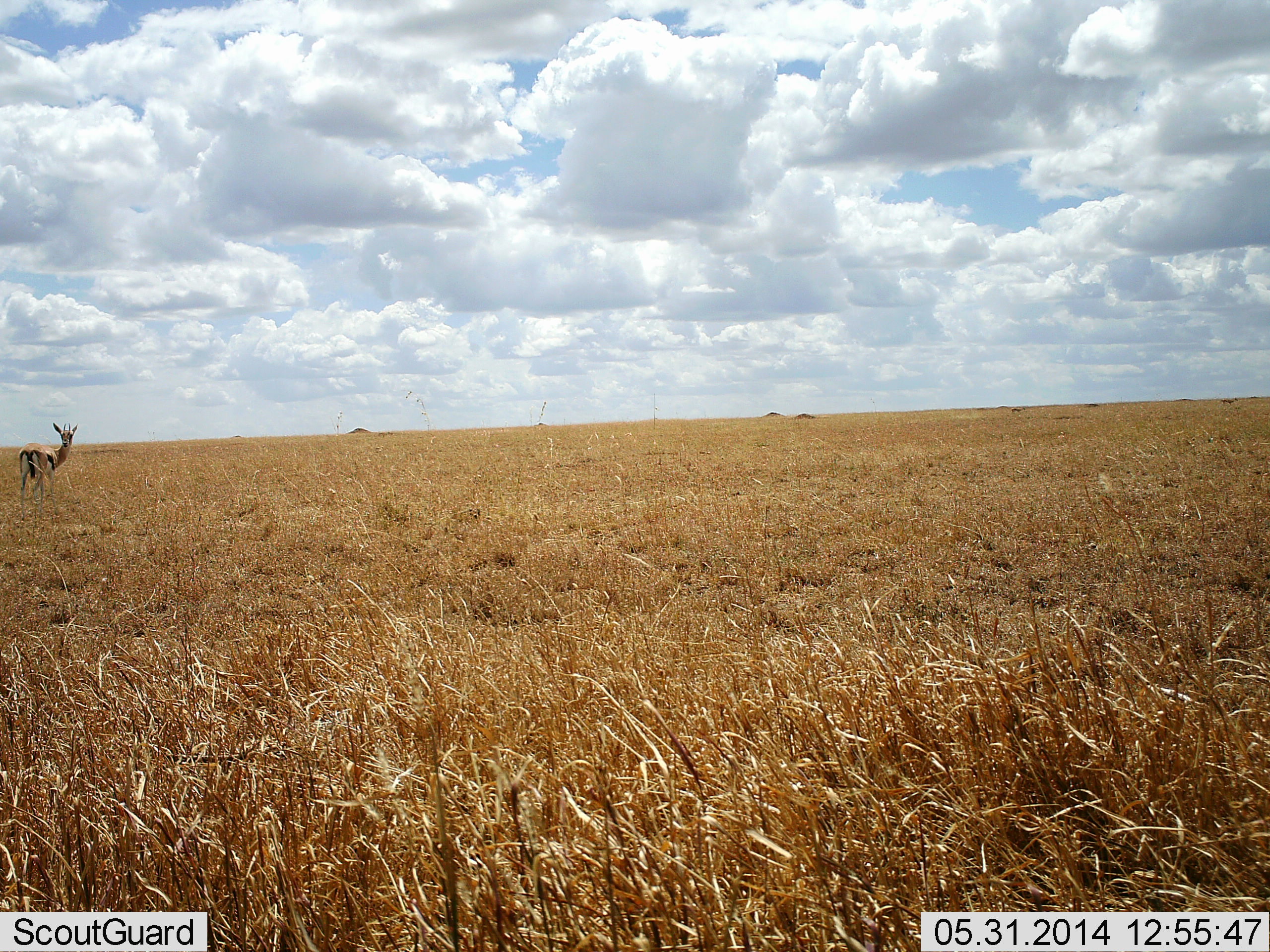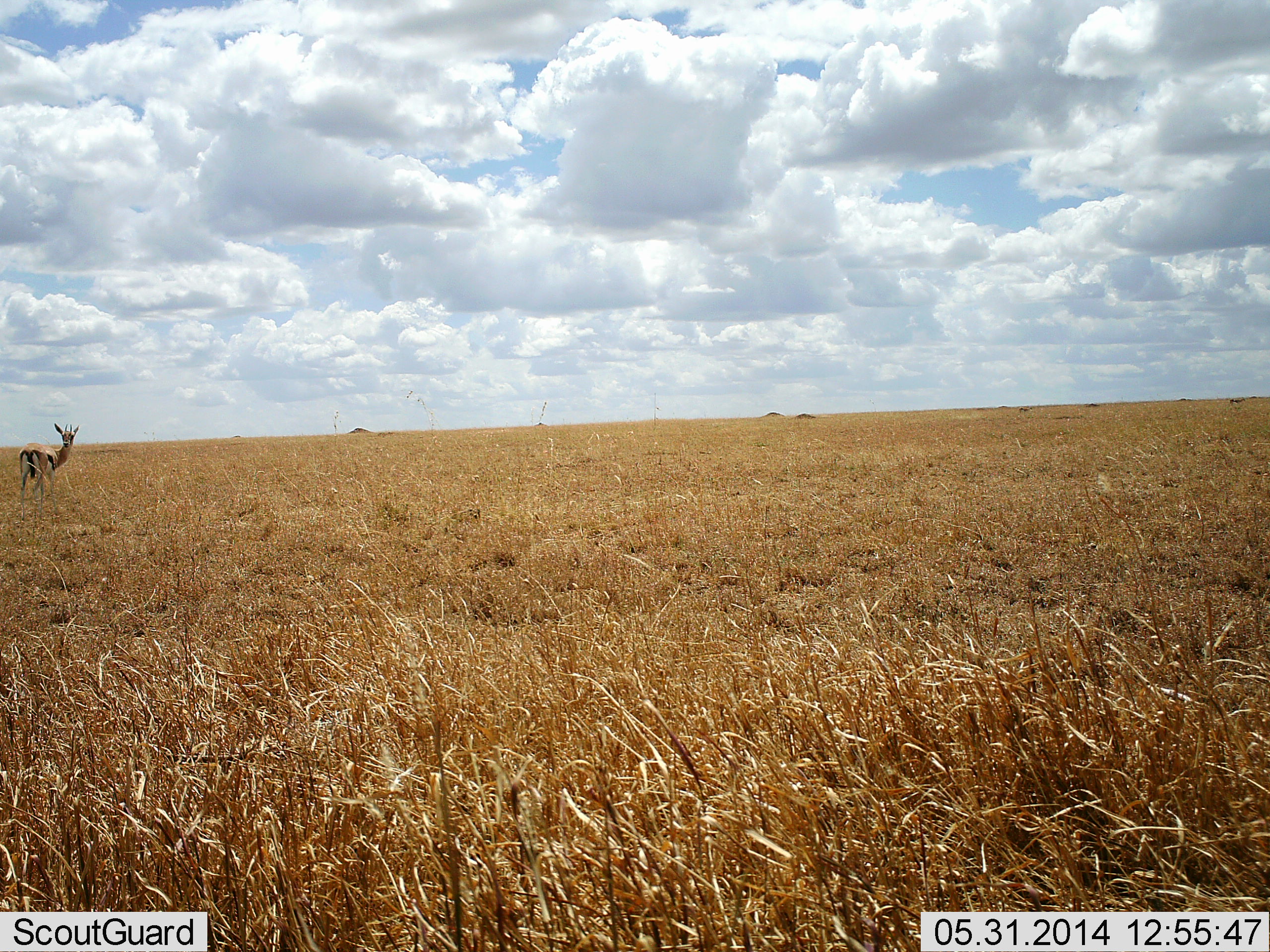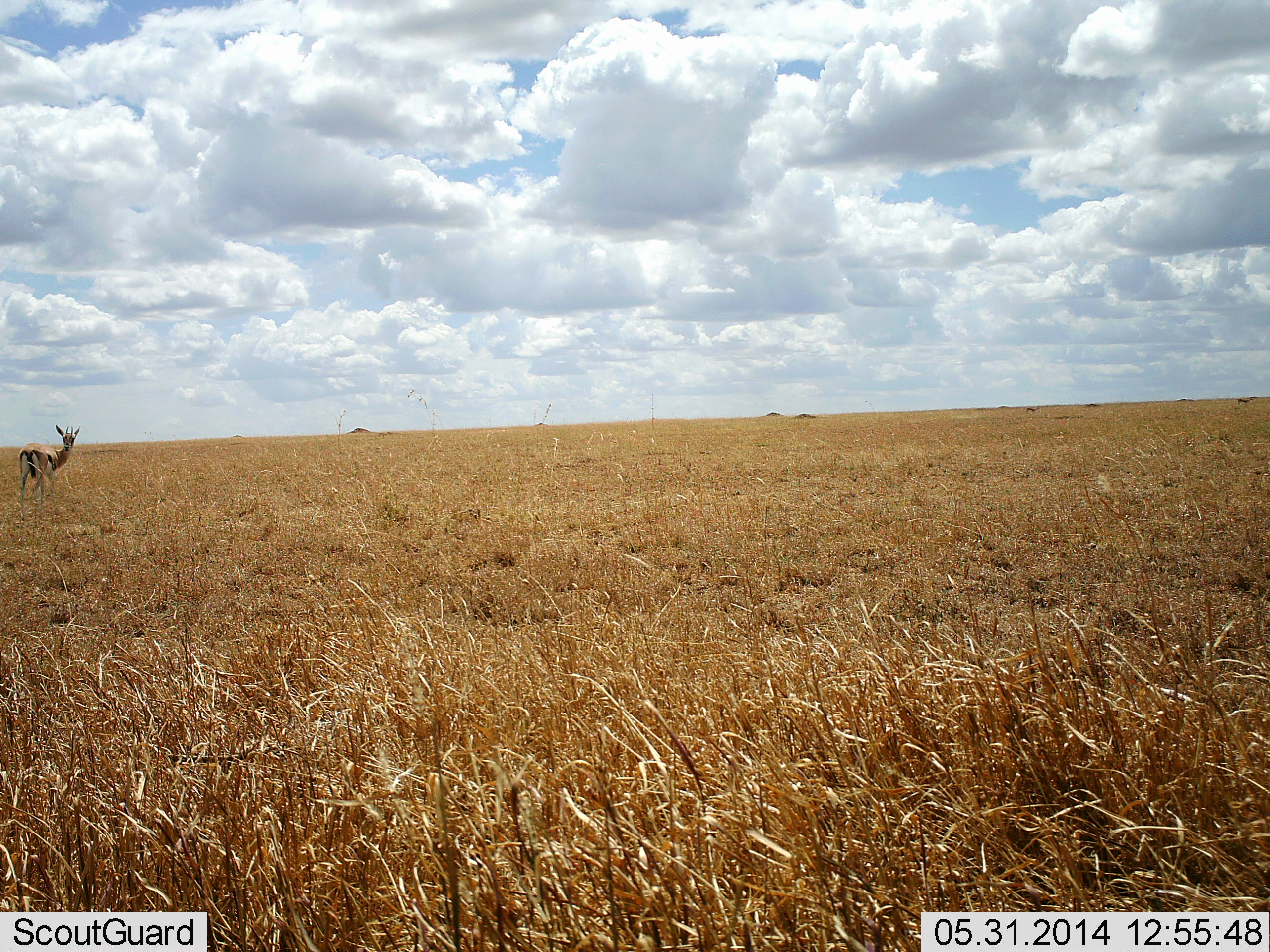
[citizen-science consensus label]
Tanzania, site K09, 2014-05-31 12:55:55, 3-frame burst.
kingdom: Animalia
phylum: Chordata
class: Mammalia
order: Artiodactyla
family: Bovidae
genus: Eudorcas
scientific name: Eudorcas thomsonii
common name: thomson's gazelle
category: gazellethomsons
Gazellethomsons (thomson's gazelle) (Eudorcas thomsonii), count 1. Behavior (volunteer vote fractions): standing 100%, resting 0%, moving 10%, interacting 0%. Young present (vote fraction): 0%. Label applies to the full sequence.